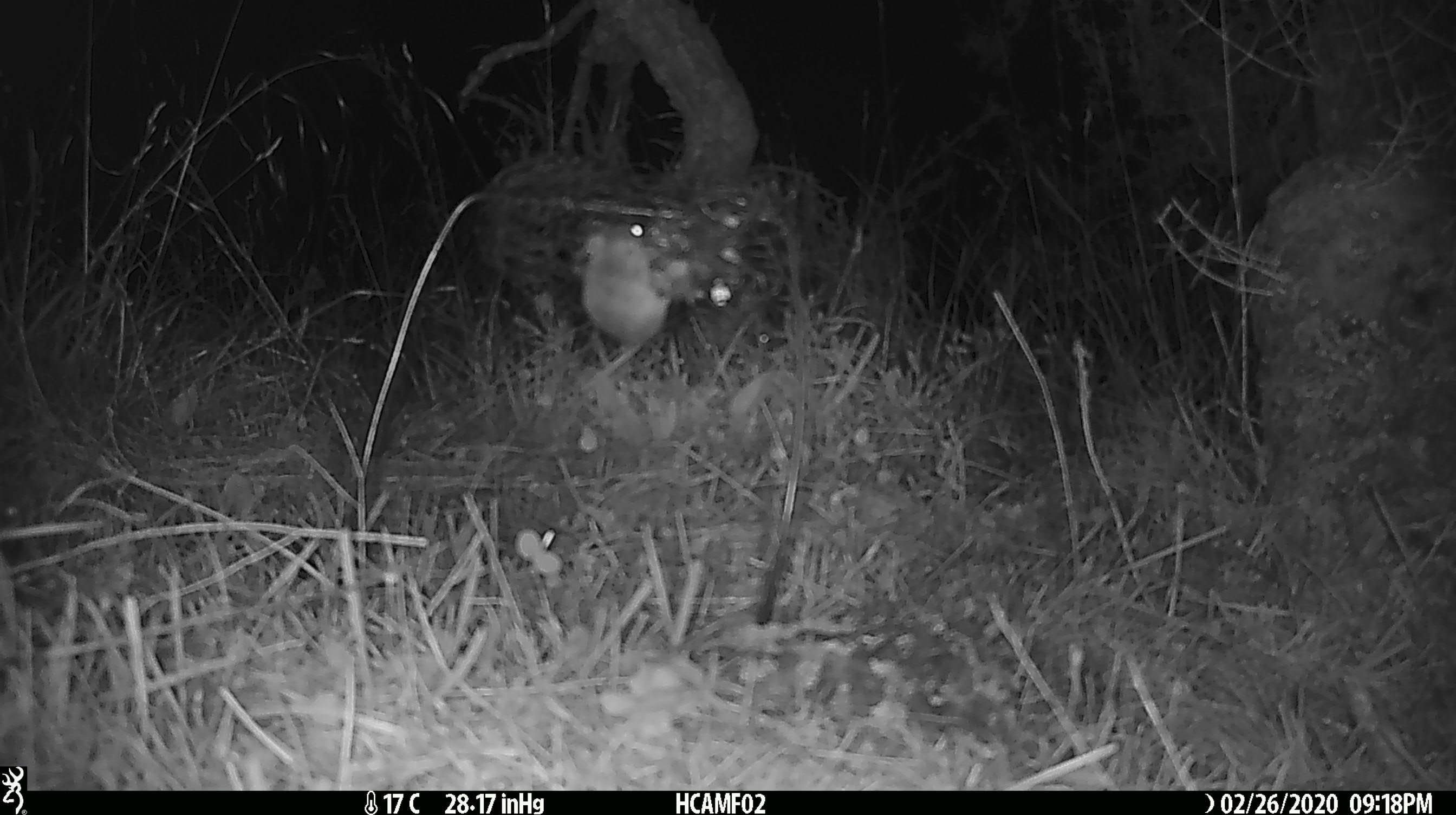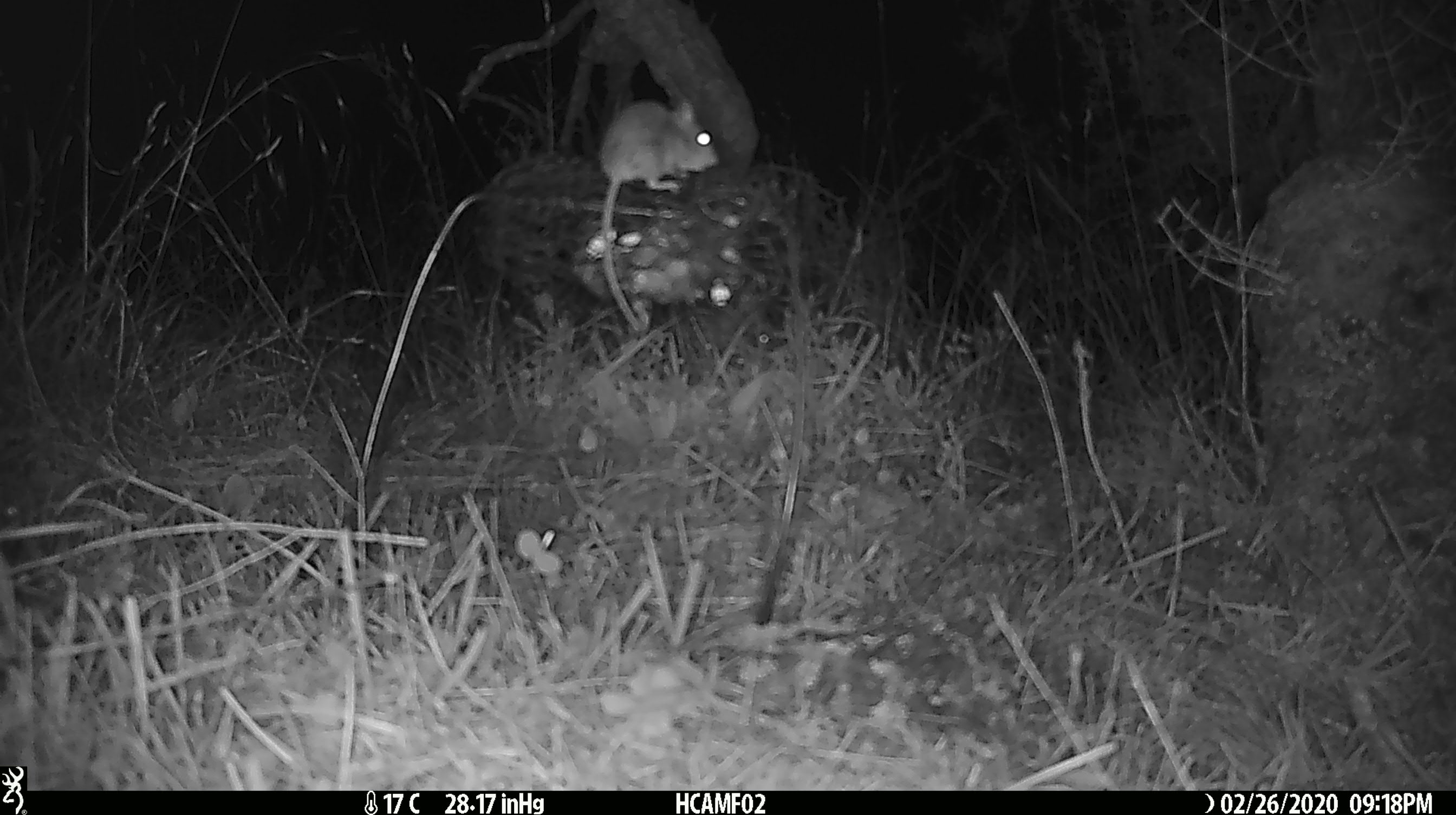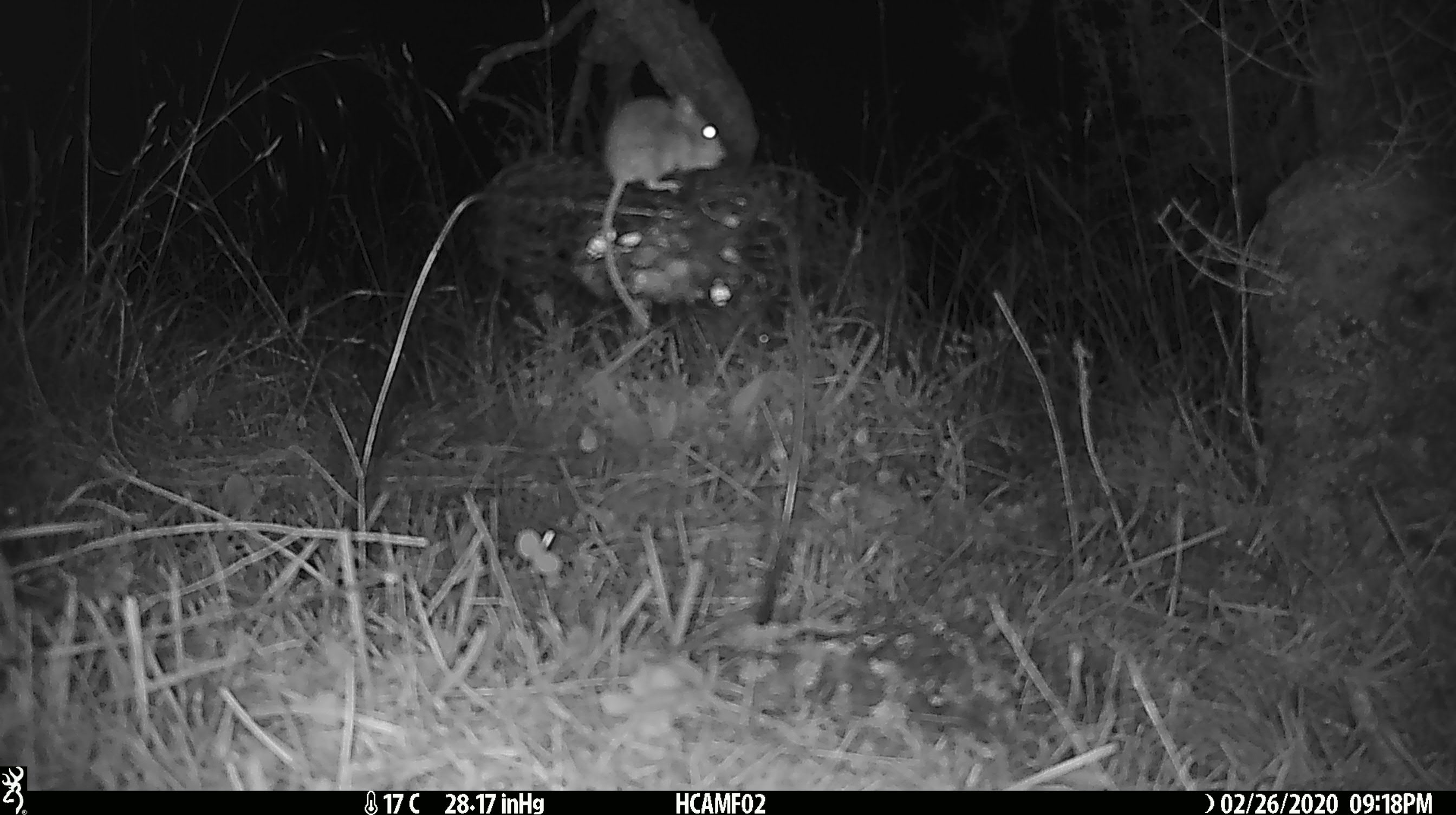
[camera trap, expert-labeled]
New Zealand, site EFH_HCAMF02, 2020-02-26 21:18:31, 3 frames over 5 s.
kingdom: Animalia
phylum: Chordata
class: Mammalia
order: Rodentia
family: Muridae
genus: Mus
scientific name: Mus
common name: mouse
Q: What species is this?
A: Mouse (Mus).